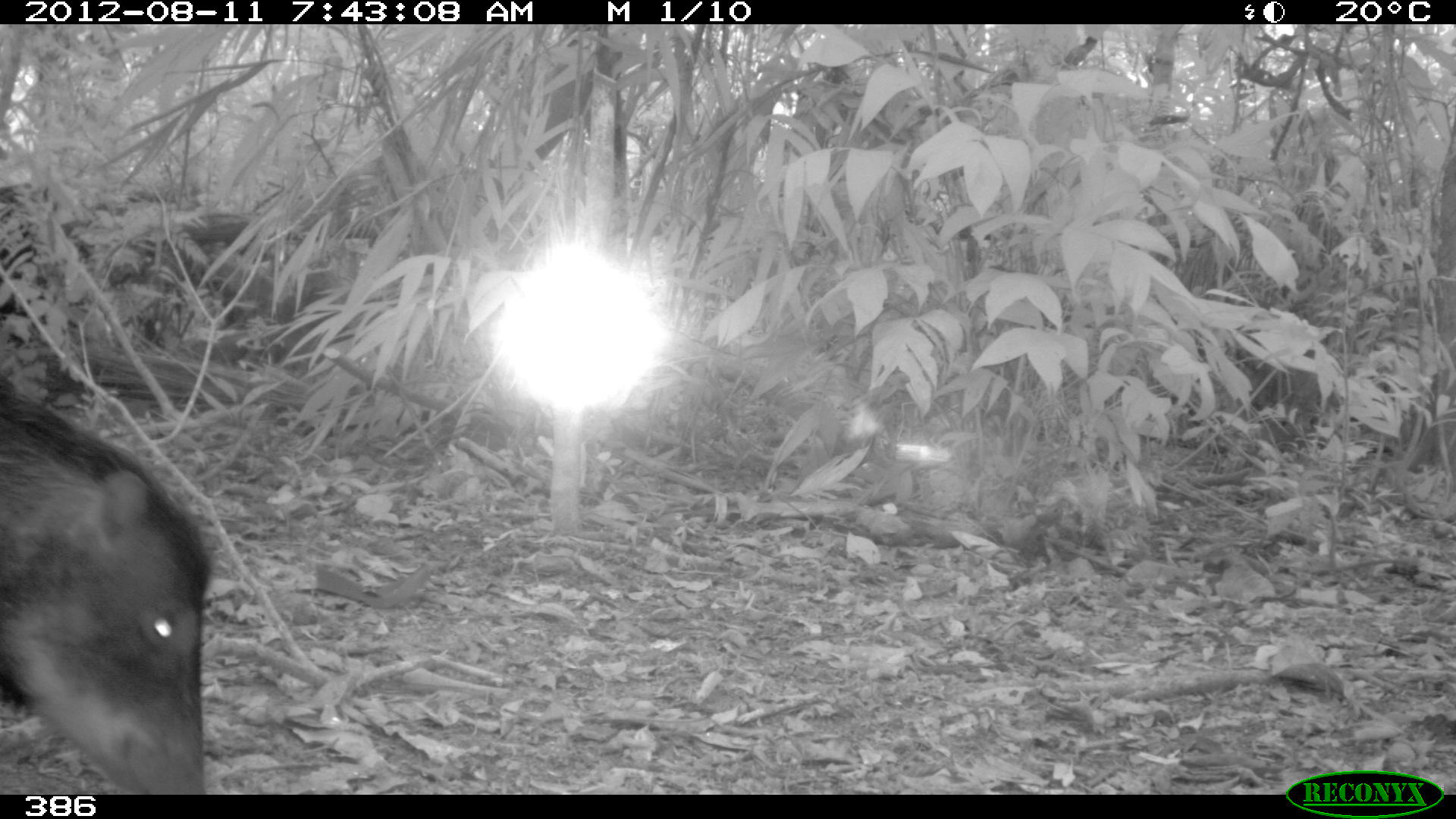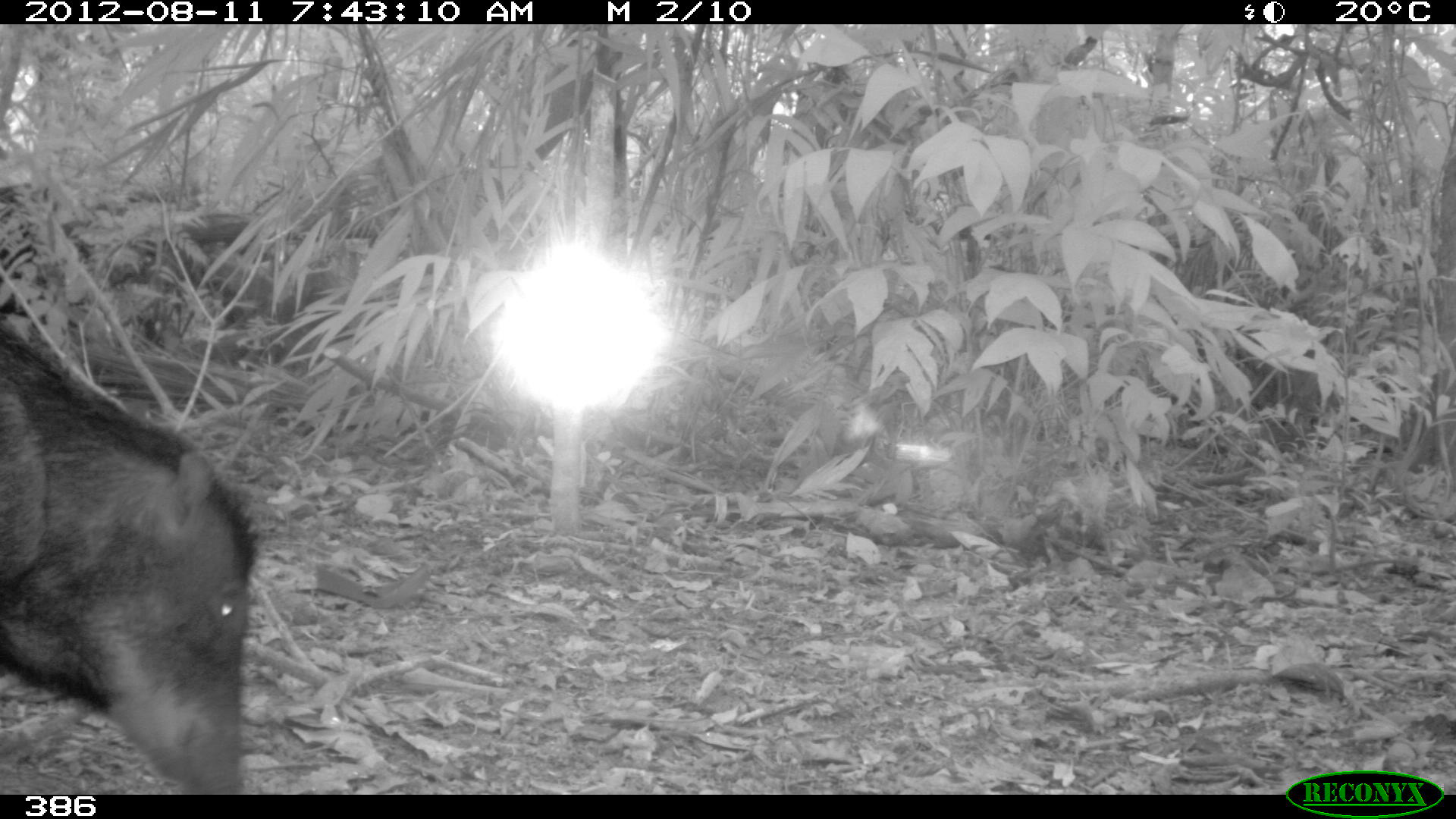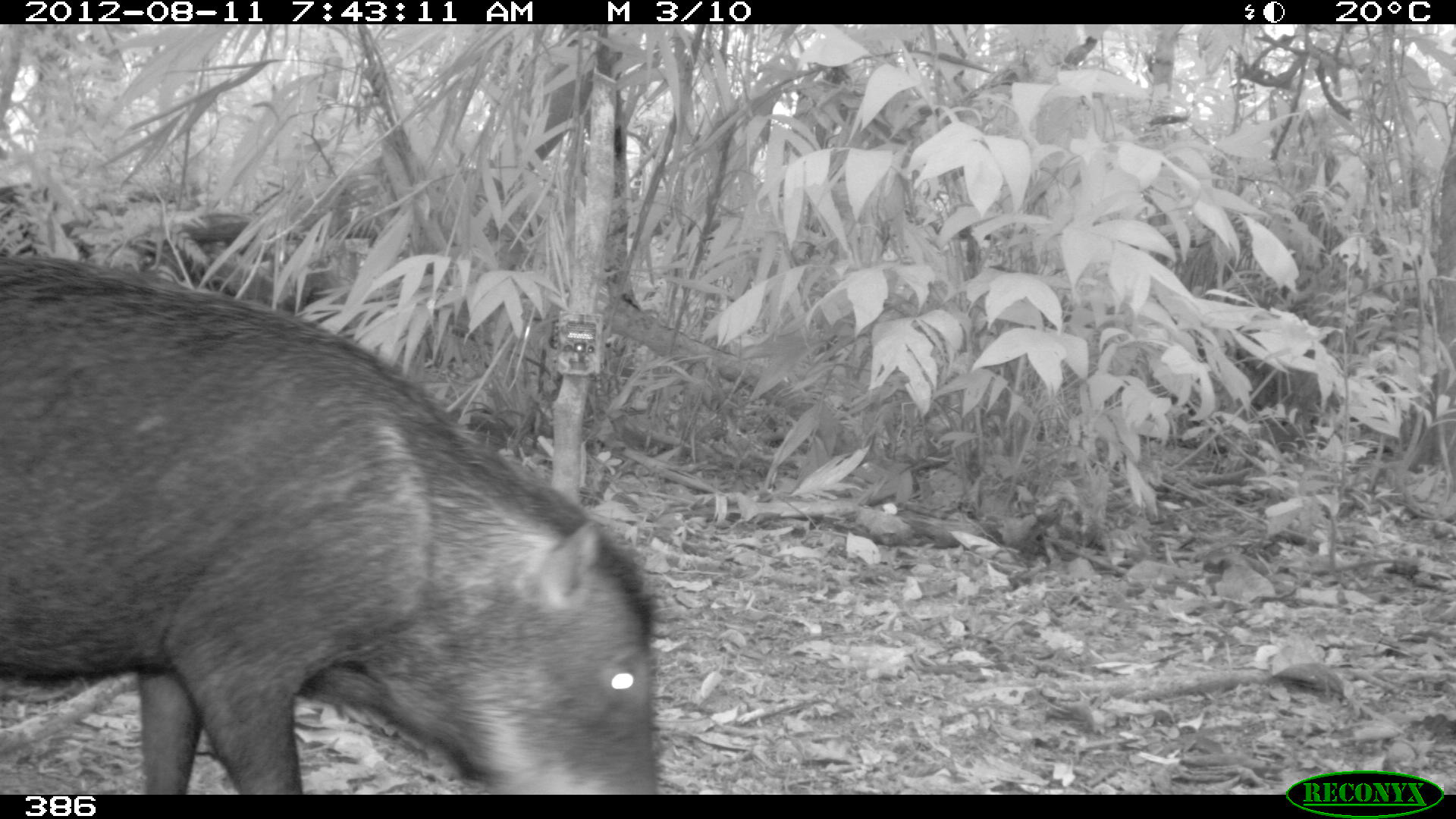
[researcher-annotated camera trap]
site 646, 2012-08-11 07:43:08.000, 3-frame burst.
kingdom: Animalia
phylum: Chordata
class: Mammalia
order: Artiodactyla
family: Tayassuidae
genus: Tayassu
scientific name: Tayassu pecari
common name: white-lipped peccary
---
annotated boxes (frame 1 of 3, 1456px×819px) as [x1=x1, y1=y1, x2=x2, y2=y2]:
tayassu pecari: [x1=0, y1=373, x2=211, y2=794]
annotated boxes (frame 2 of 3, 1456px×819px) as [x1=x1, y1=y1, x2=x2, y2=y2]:
tayassu pecari: [x1=0, y1=306, x2=263, y2=794]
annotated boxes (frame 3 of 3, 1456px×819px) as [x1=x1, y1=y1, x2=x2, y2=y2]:
tayassu pecari: [x1=0, y1=247, x2=666, y2=793]